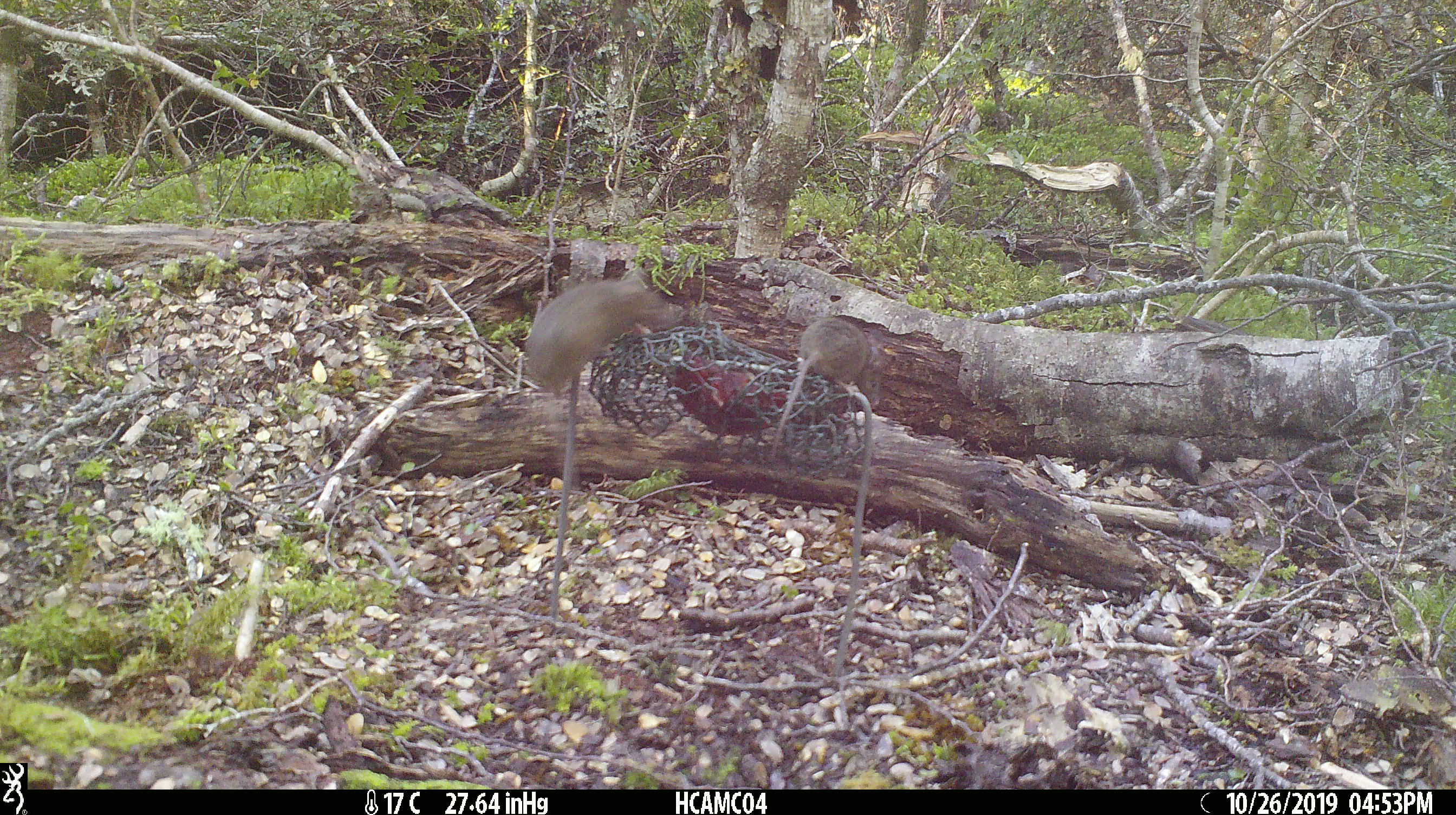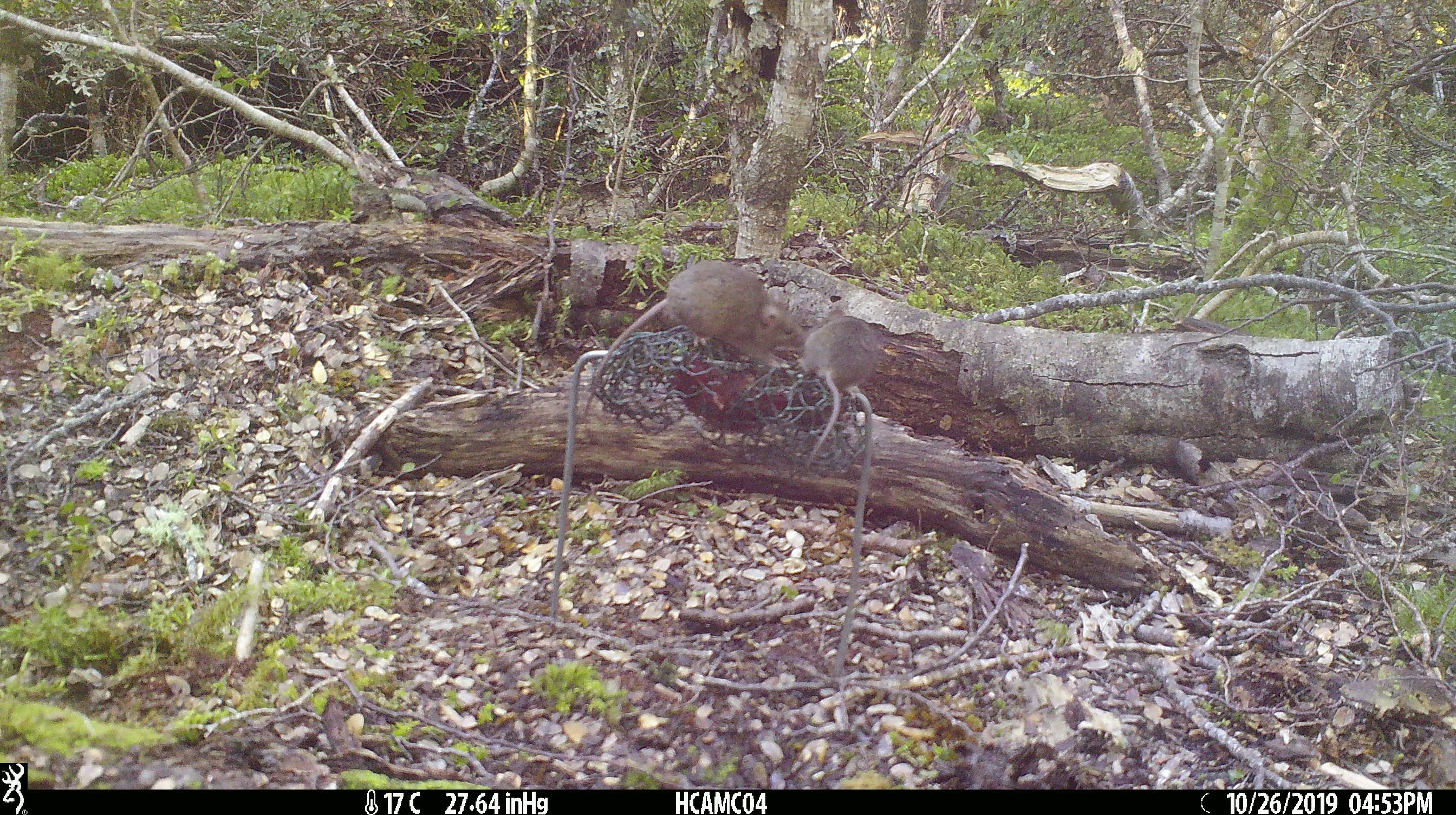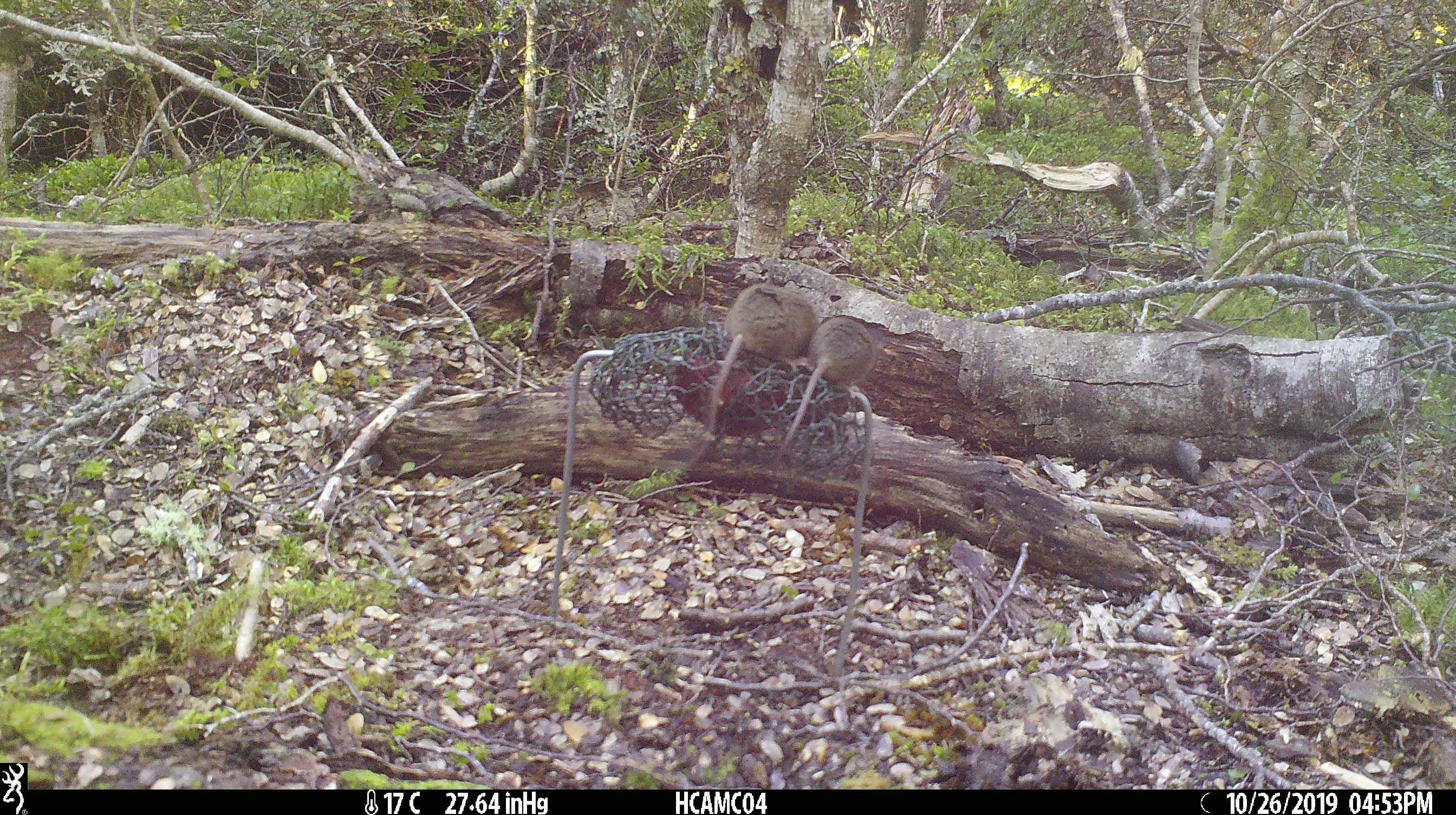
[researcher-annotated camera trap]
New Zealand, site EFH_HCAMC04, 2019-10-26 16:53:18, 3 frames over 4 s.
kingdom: Animalia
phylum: Chordata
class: Mammalia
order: Rodentia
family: Muridae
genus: Mus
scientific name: Mus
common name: mouse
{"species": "mouse (Mus)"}